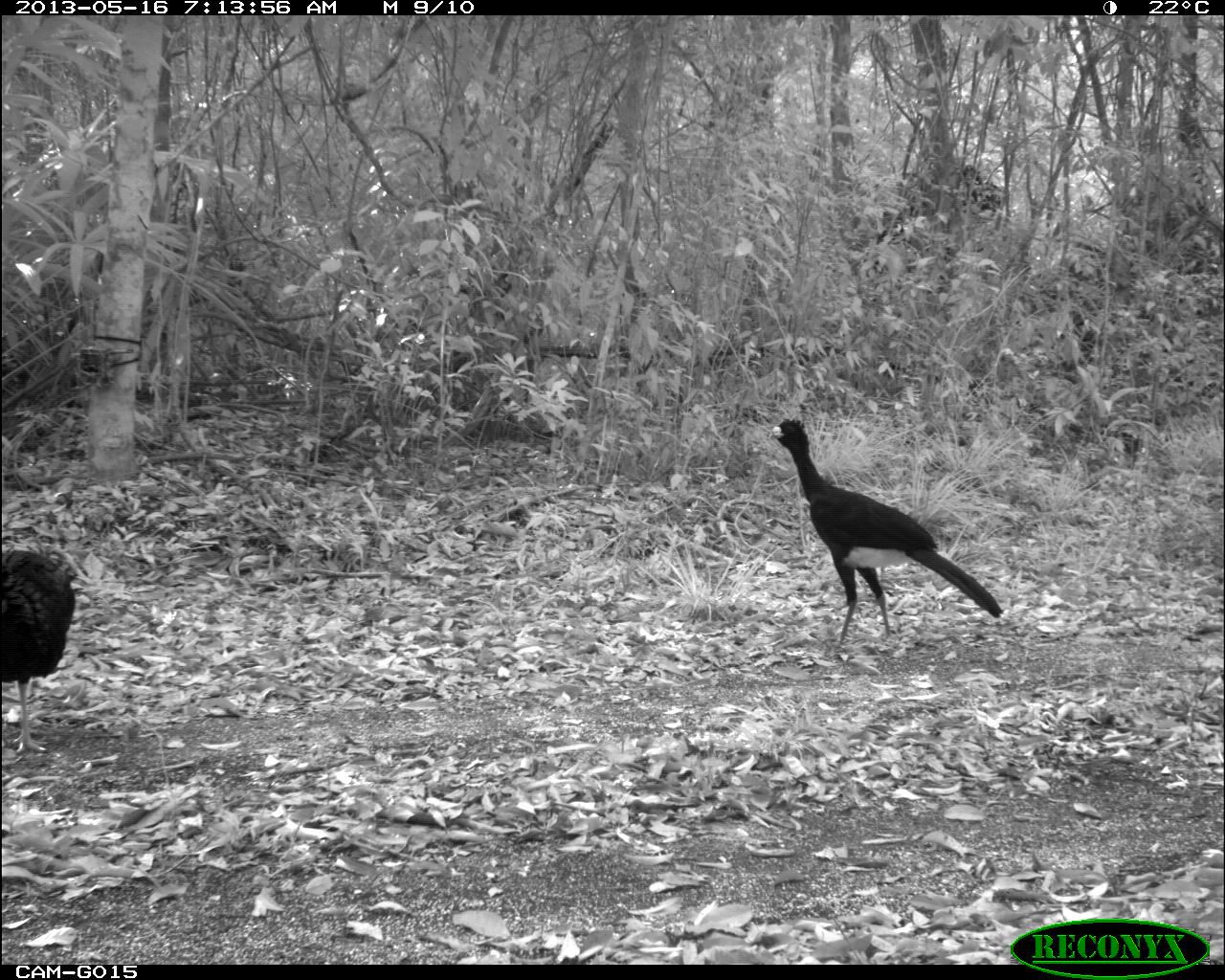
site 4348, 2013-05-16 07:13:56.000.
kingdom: Animalia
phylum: Chordata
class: Aves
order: Galliformes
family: Phasianidae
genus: Meleagris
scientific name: Meleagris ocellata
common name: ocellated turkey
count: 1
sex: male